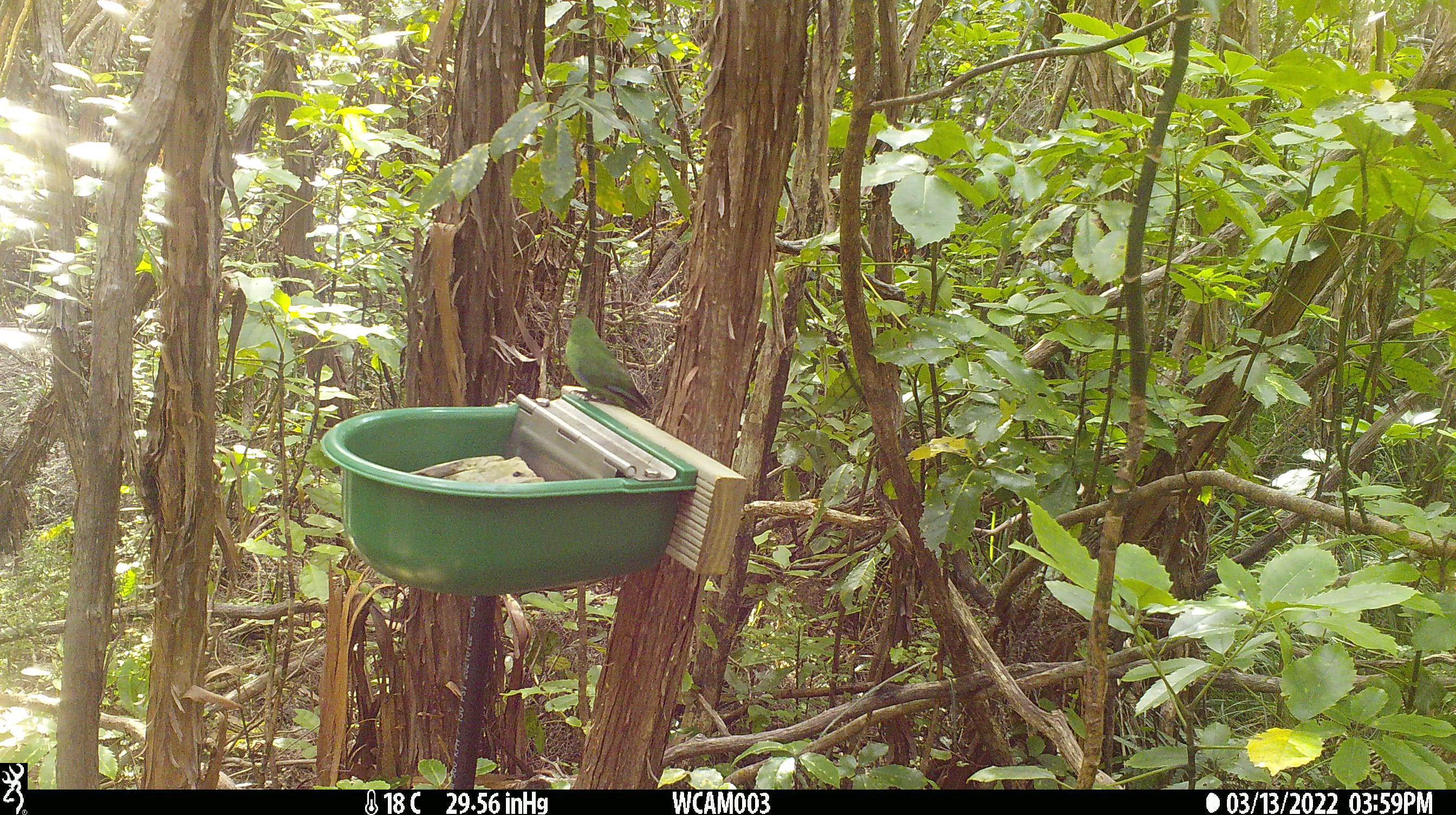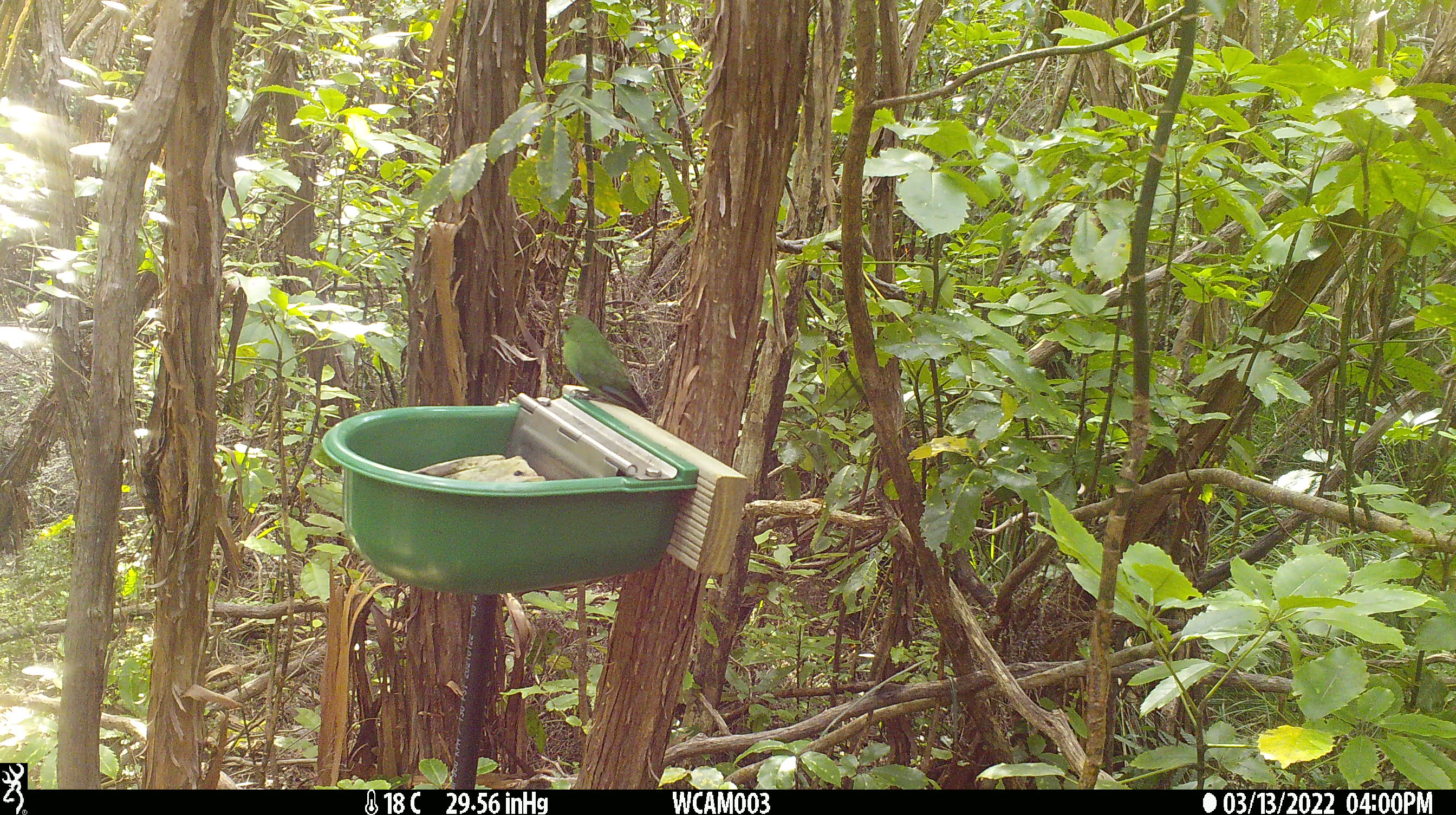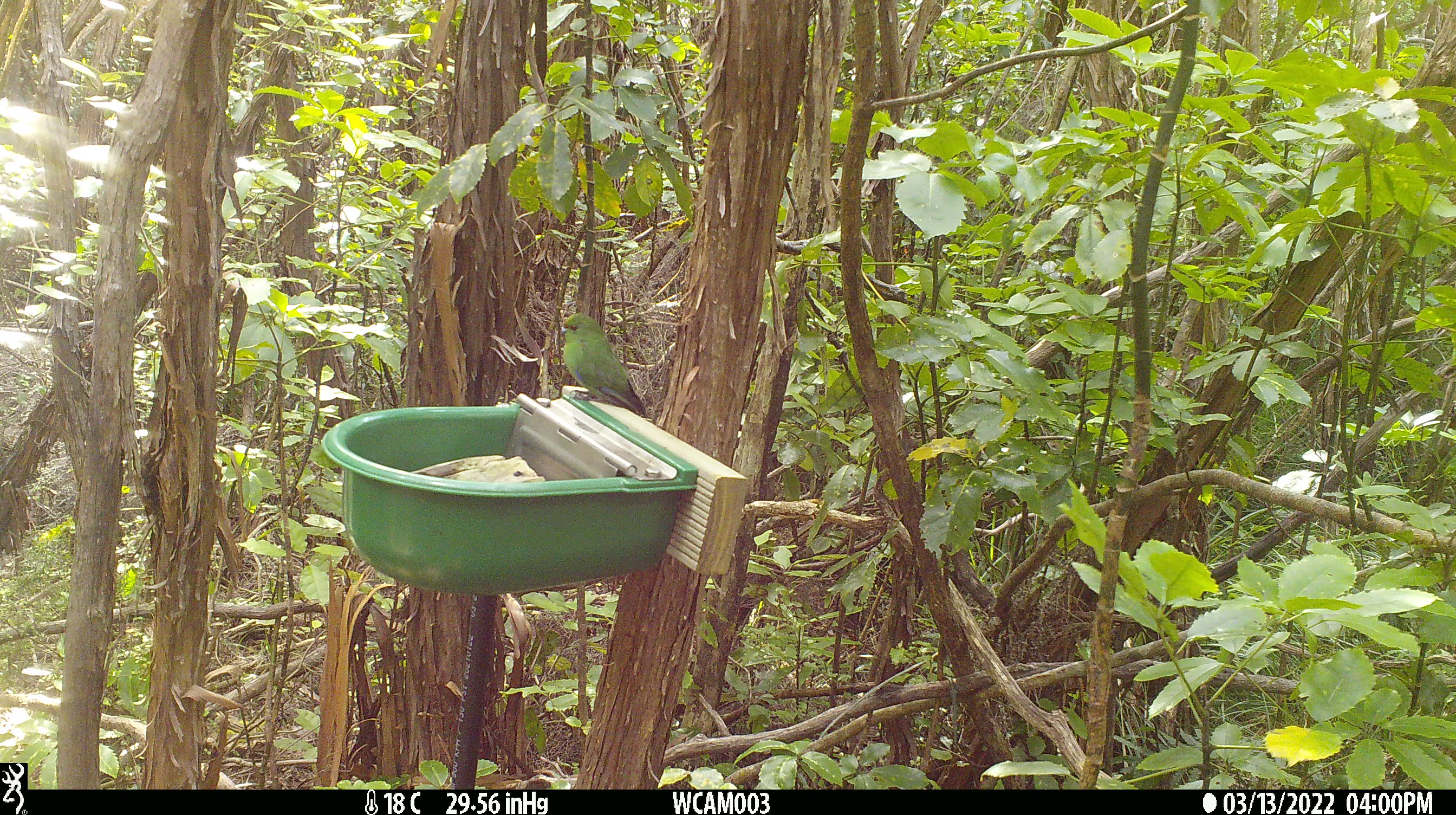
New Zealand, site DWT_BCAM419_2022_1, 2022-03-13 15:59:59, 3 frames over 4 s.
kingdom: Animalia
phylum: Chordata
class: Aves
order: Psittaciformes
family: Psittaculidae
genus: Cyanoramphus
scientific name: Cyanoramphus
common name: parakeet